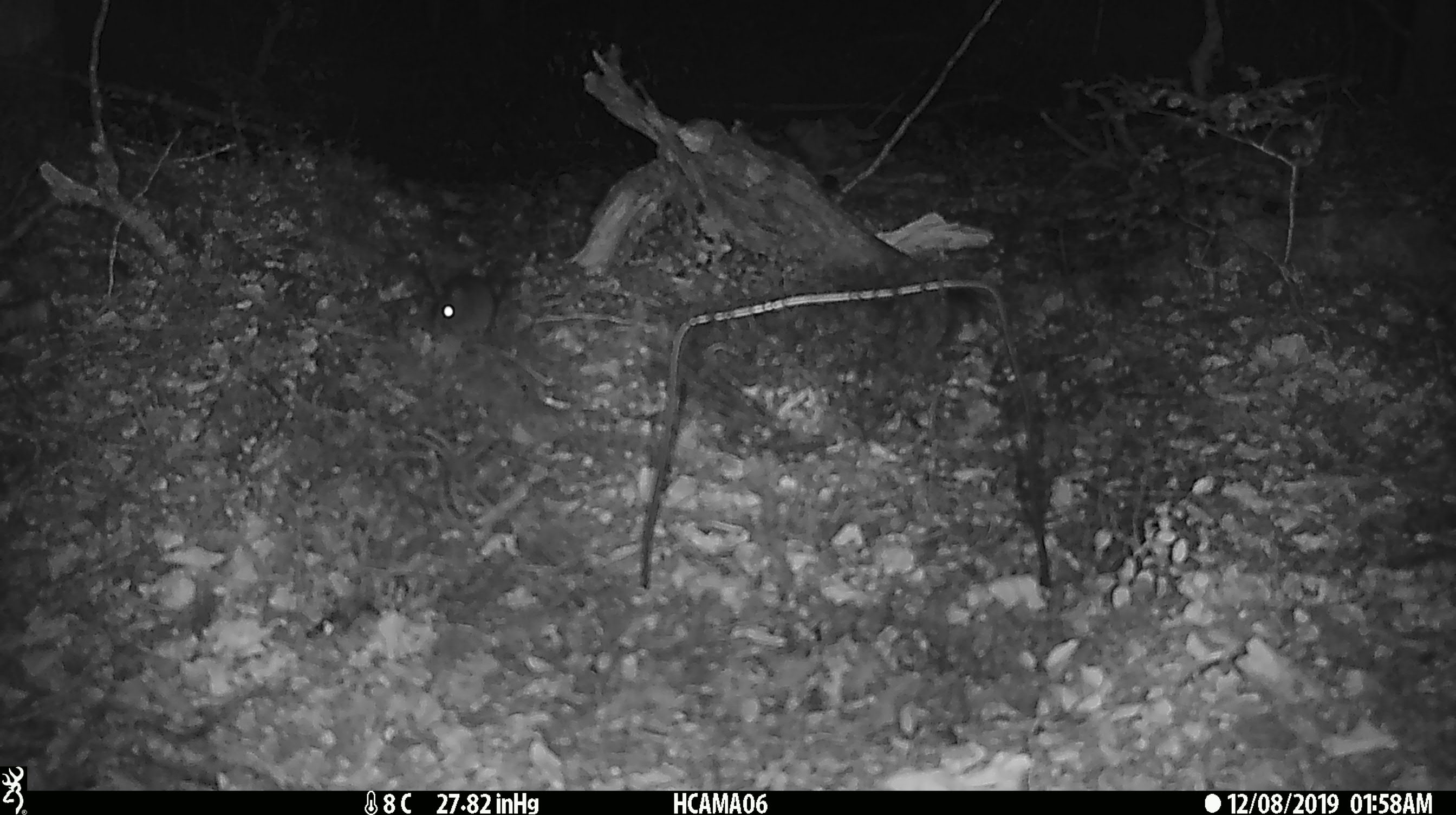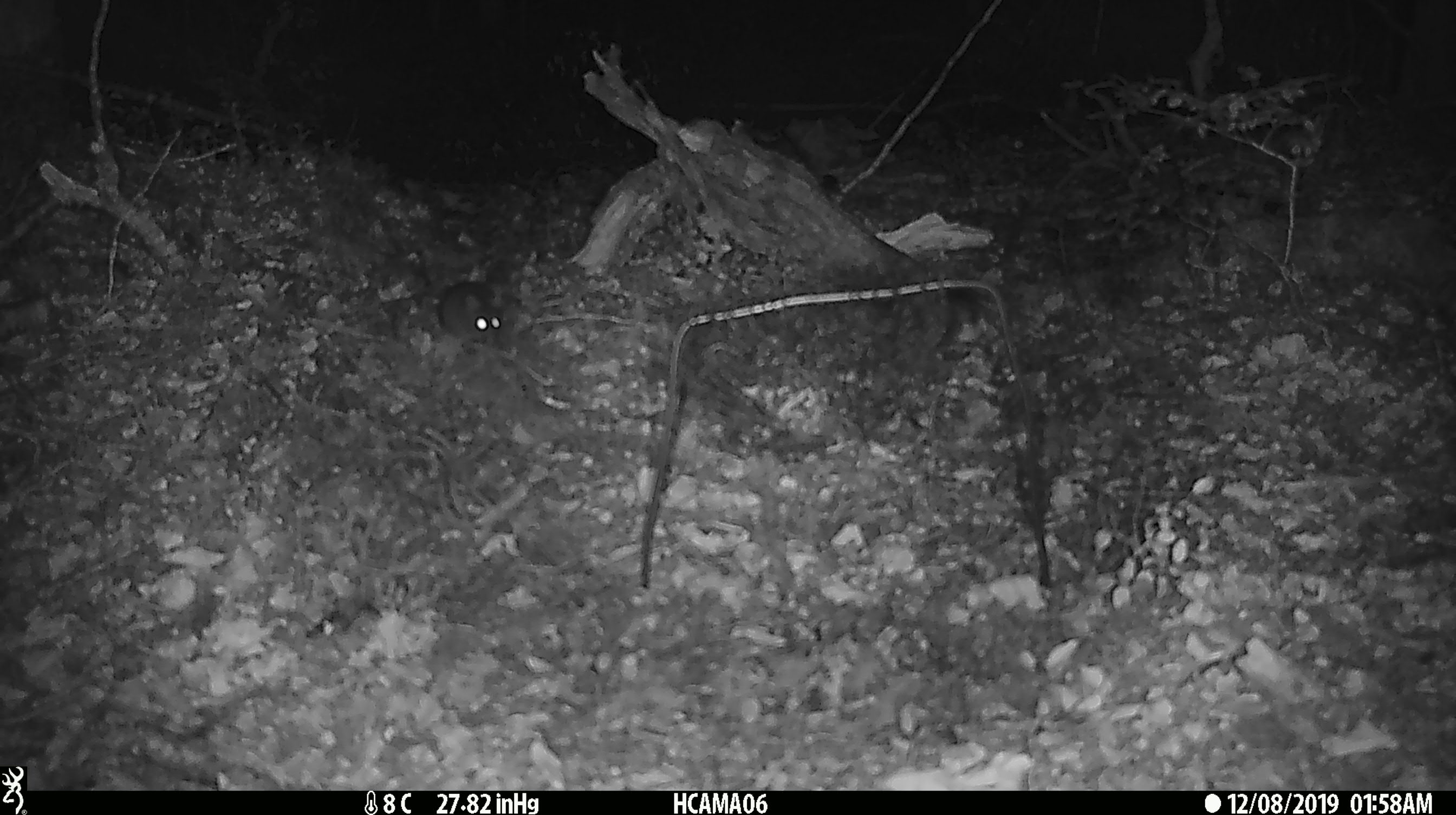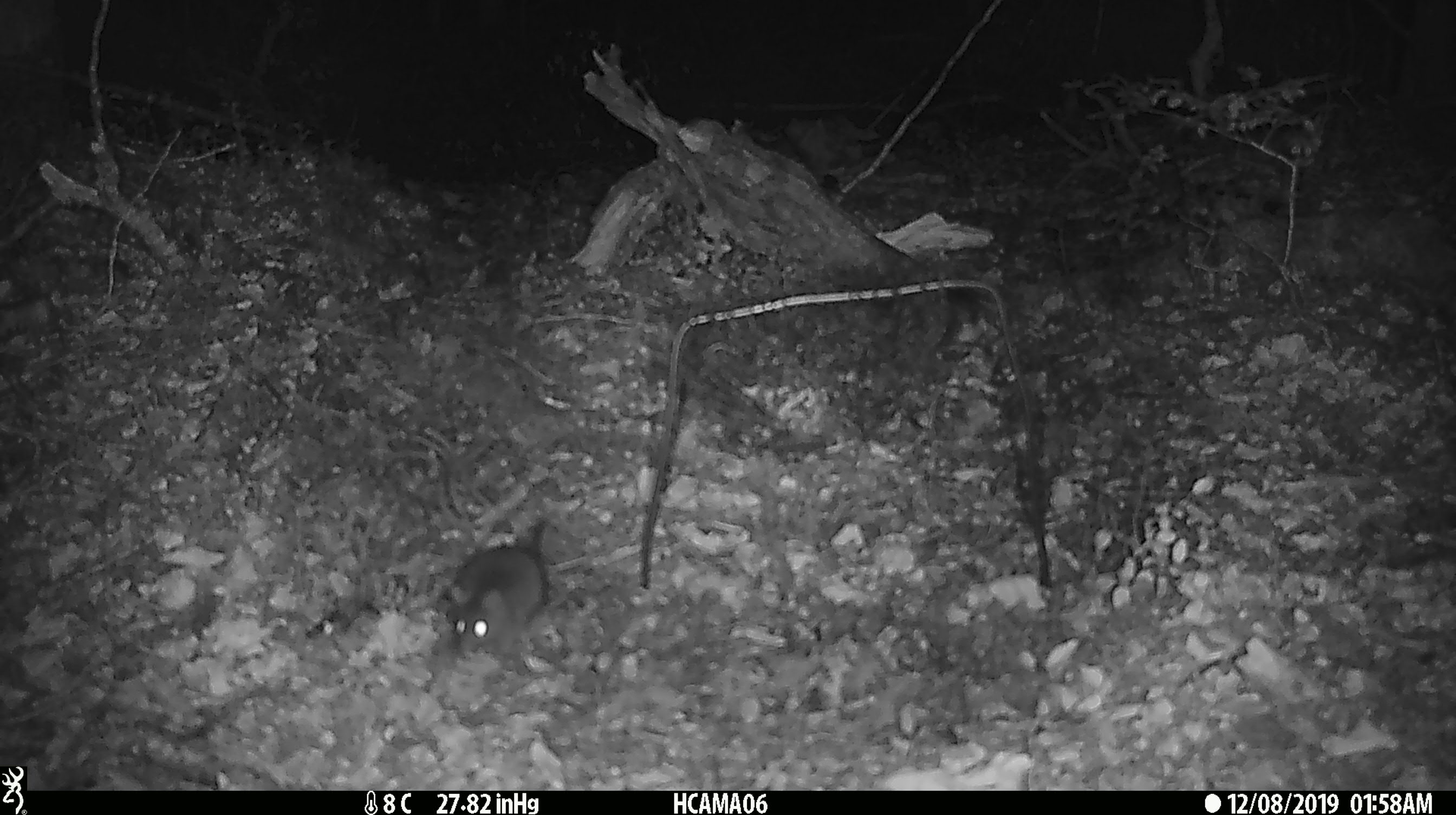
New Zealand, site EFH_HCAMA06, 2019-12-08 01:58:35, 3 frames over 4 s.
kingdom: Animalia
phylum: Chordata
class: Mammalia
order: Rodentia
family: Muridae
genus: Mus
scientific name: Mus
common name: mouse